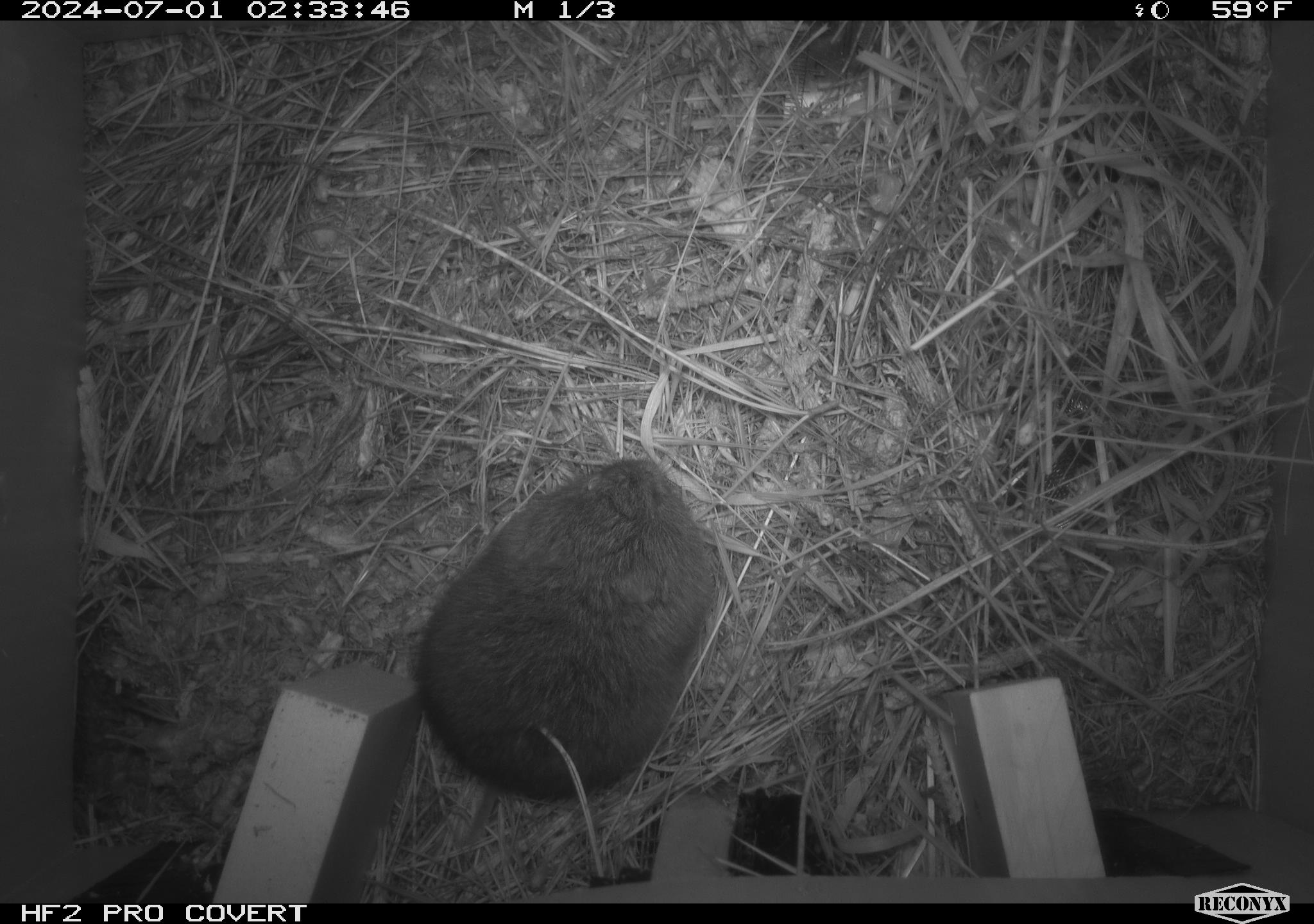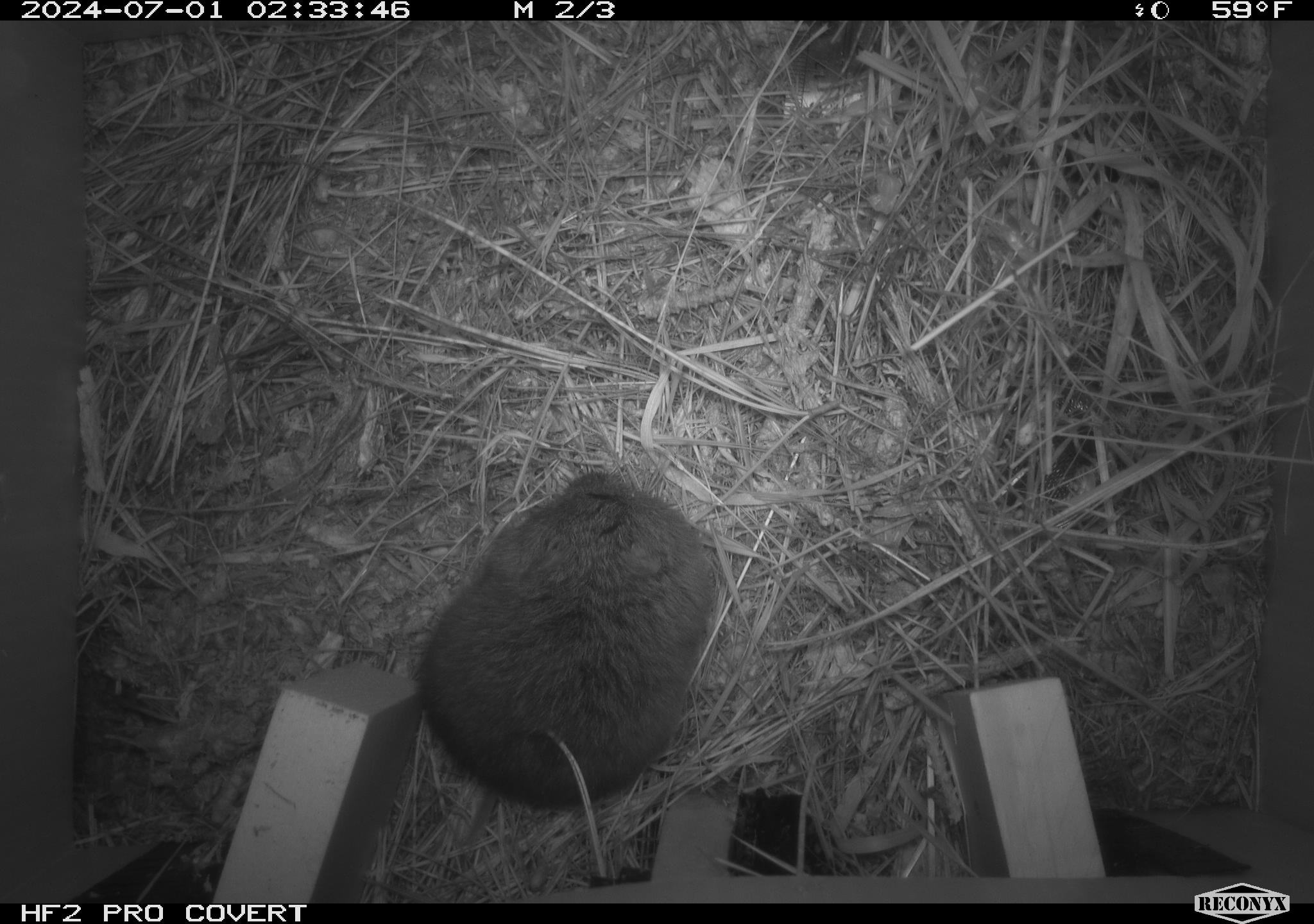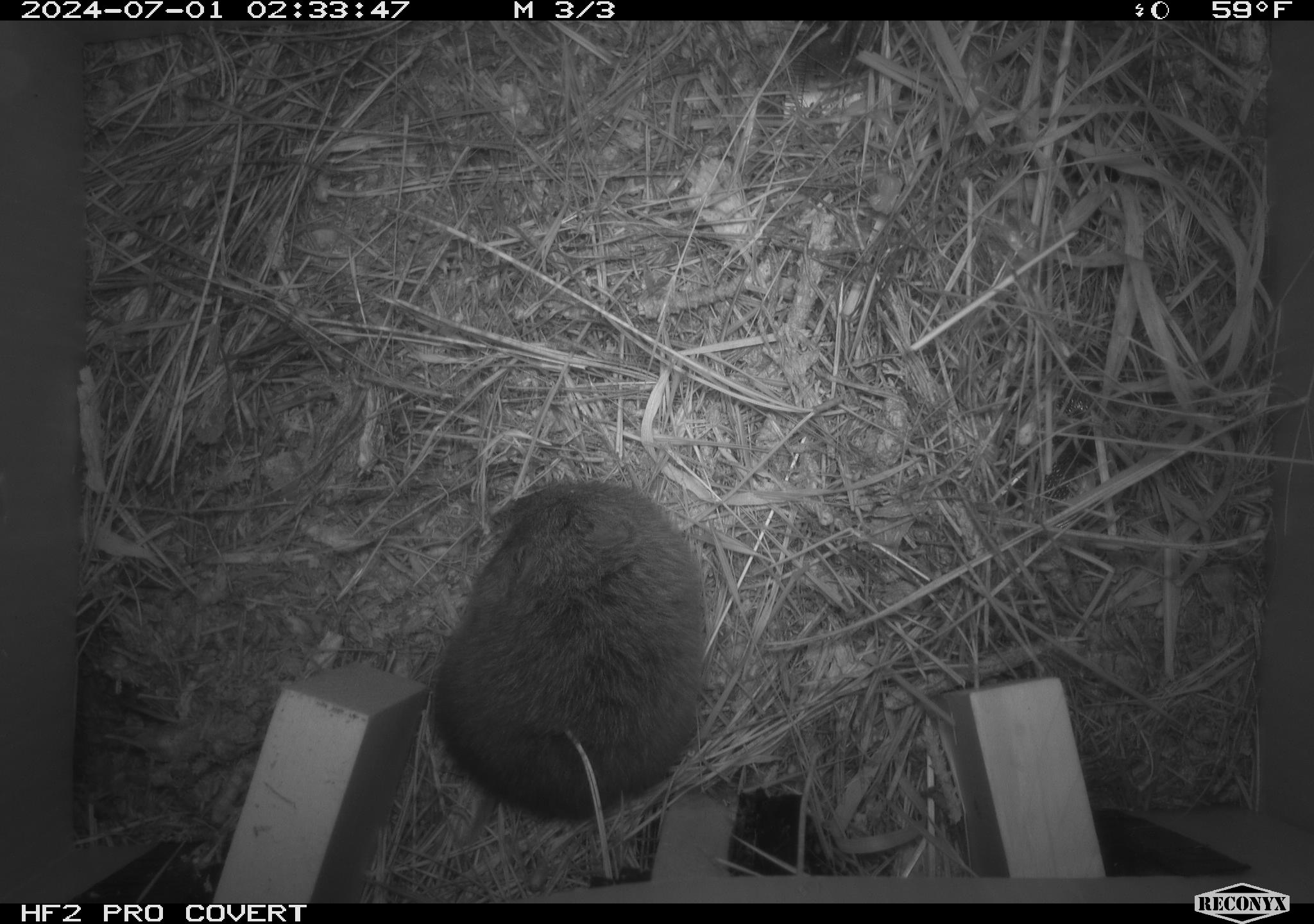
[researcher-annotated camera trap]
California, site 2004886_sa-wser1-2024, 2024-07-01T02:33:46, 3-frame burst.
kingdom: Animalia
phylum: Chordata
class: Mammalia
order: Rodentia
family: Cricetidae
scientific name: Arvicolinae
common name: voles, lemmings, and muskrats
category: arvicolinae subfamily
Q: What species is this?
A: Arvicolinae subfamily (voles, lemmings, and muskrats) (Arvicolinae).